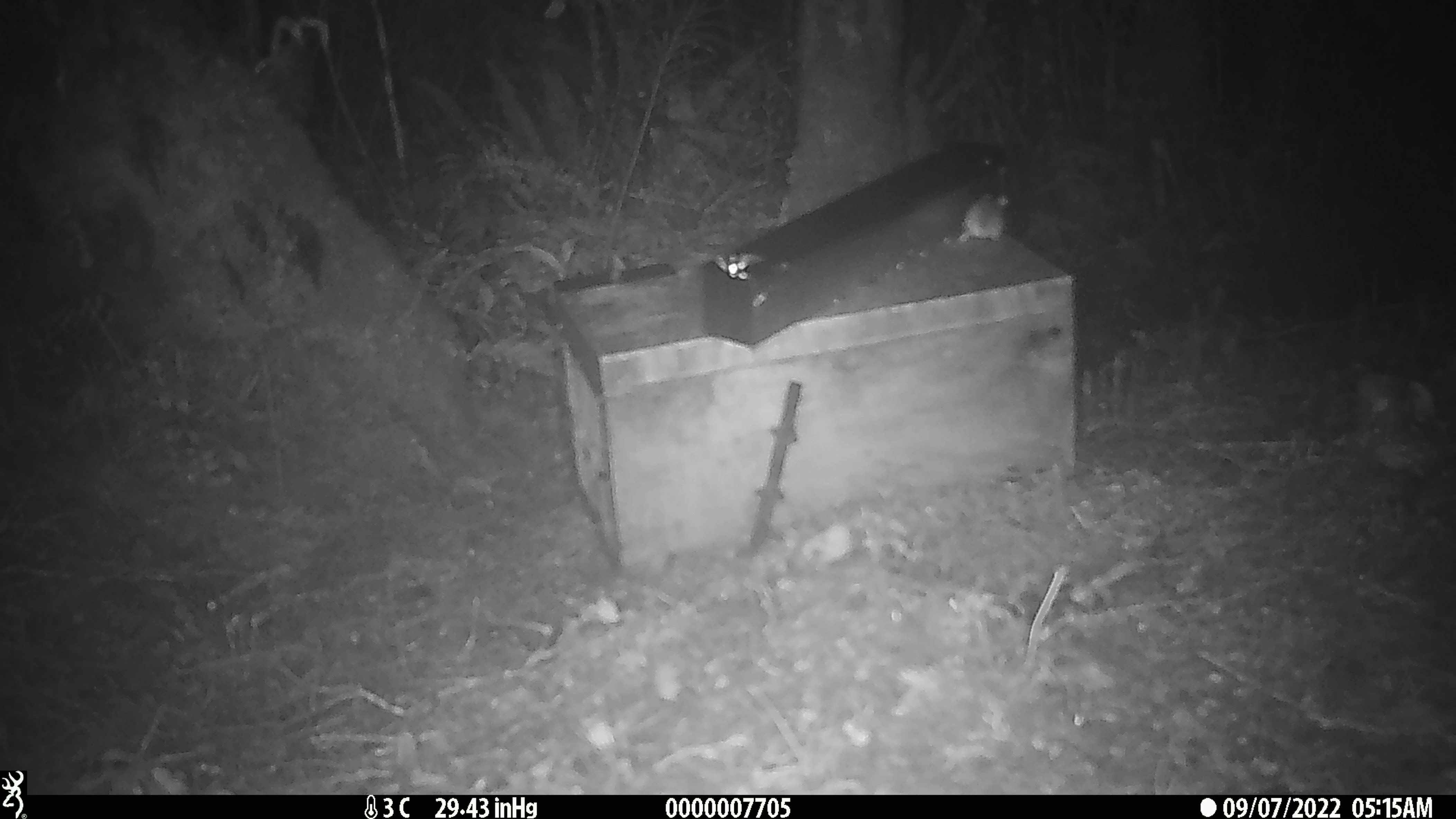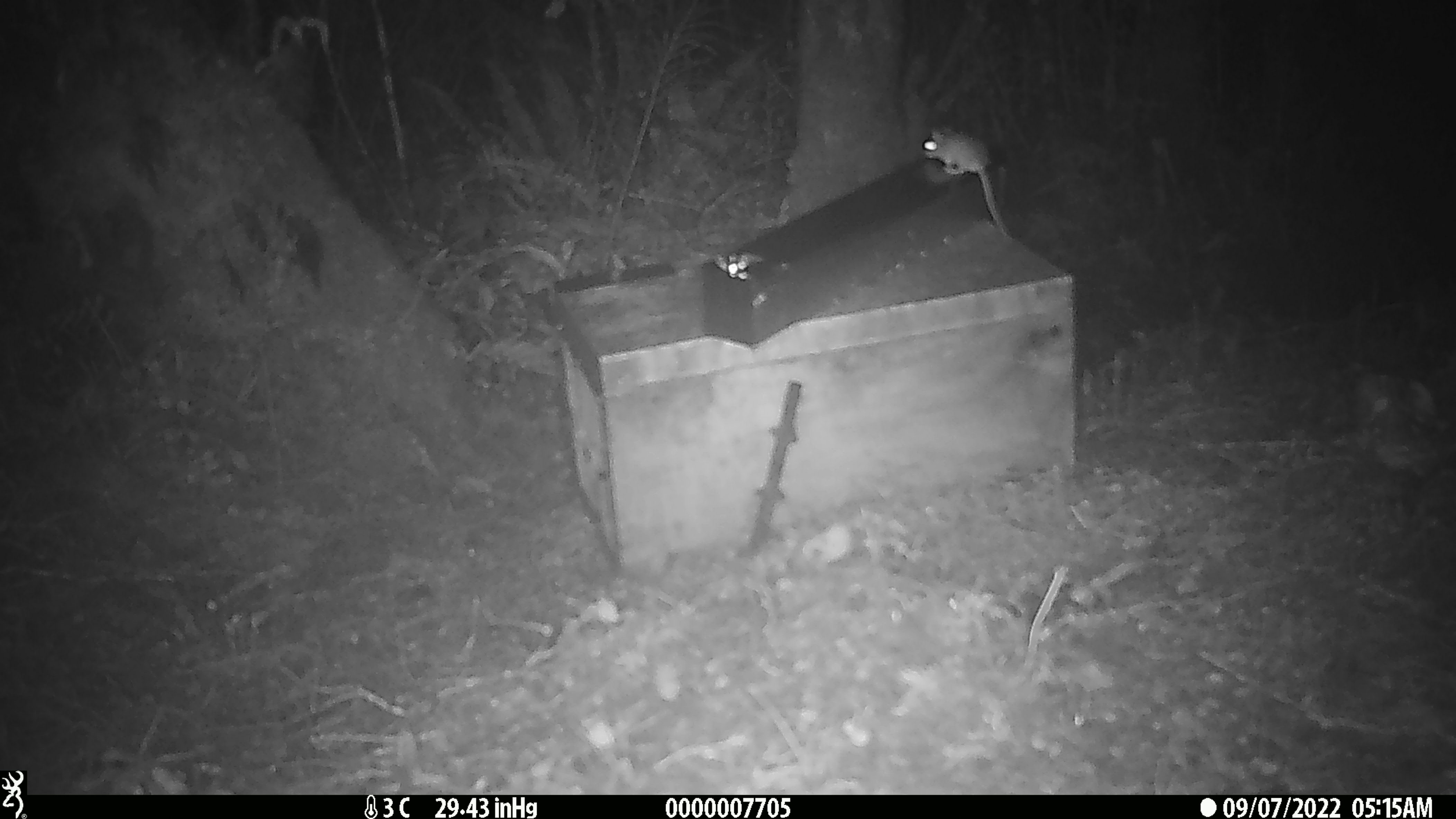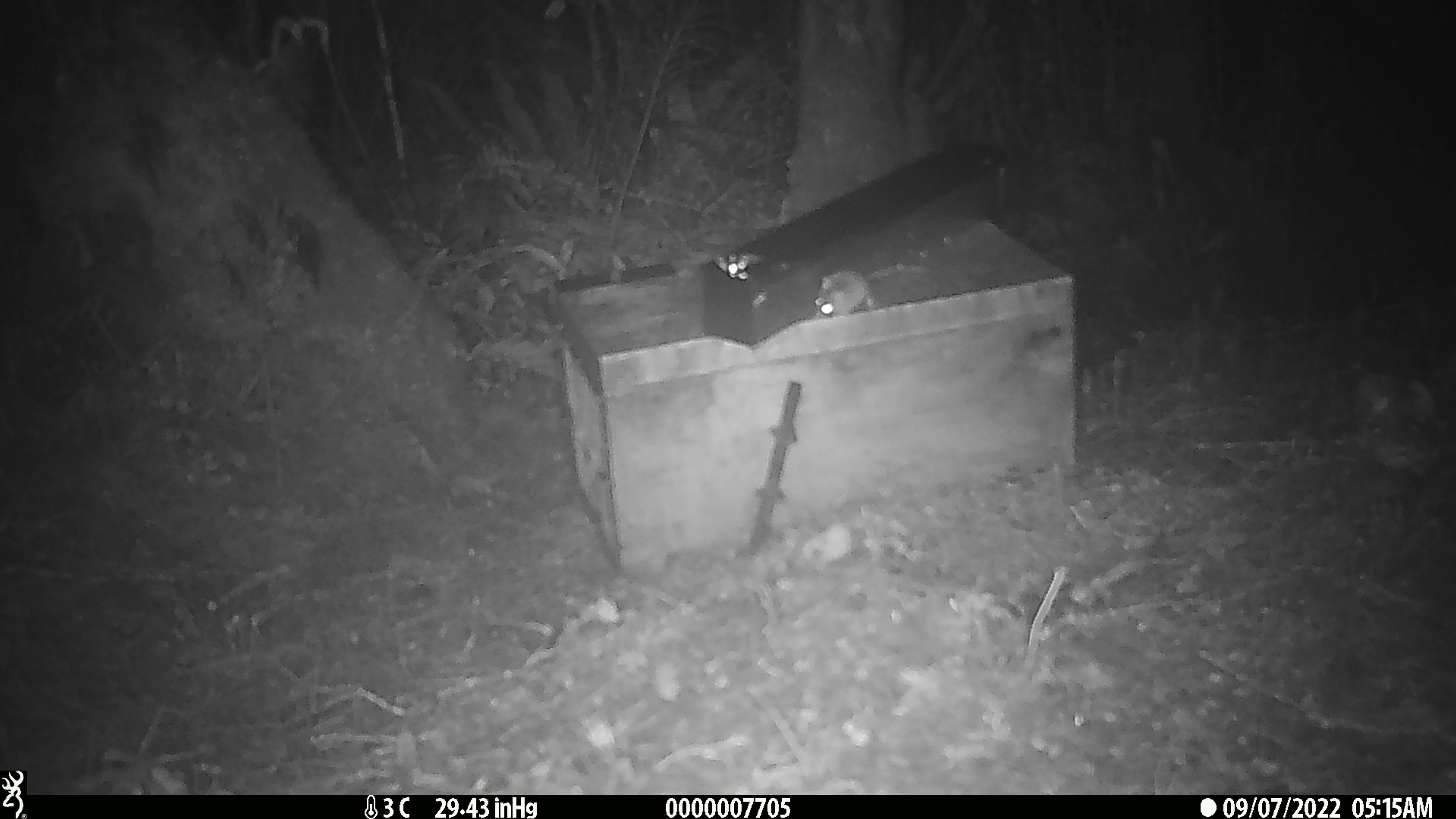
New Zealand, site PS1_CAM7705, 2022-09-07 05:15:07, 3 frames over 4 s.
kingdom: Animalia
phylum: Chordata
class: Mammalia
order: Rodentia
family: Muridae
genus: Mus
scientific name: Mus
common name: mouse